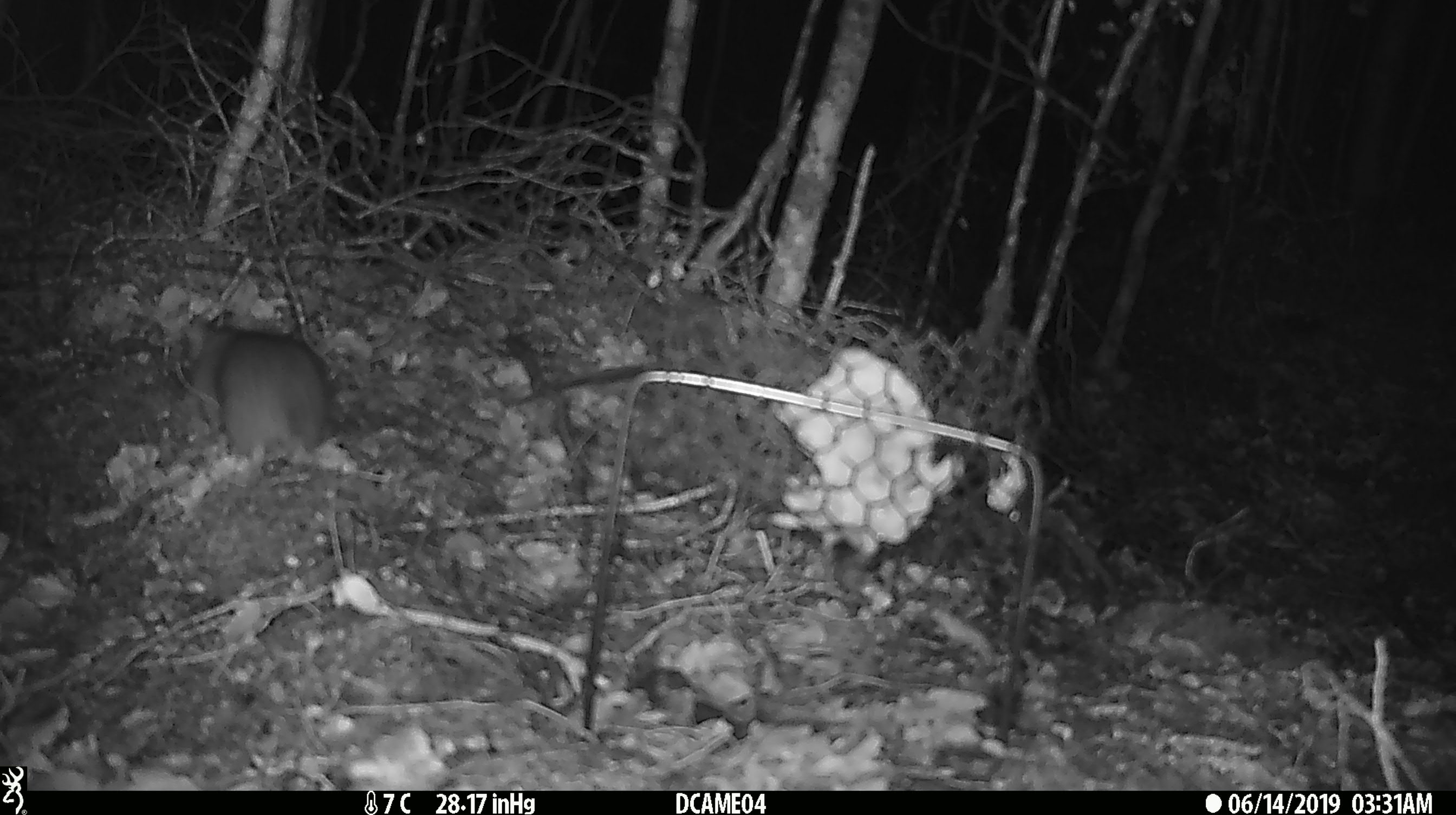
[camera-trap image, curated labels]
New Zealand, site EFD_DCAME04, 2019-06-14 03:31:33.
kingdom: Animalia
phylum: Chordata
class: Mammalia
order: Rodentia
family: Muridae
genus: Rattus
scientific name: Rattus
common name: rat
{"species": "rat (Rattus)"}